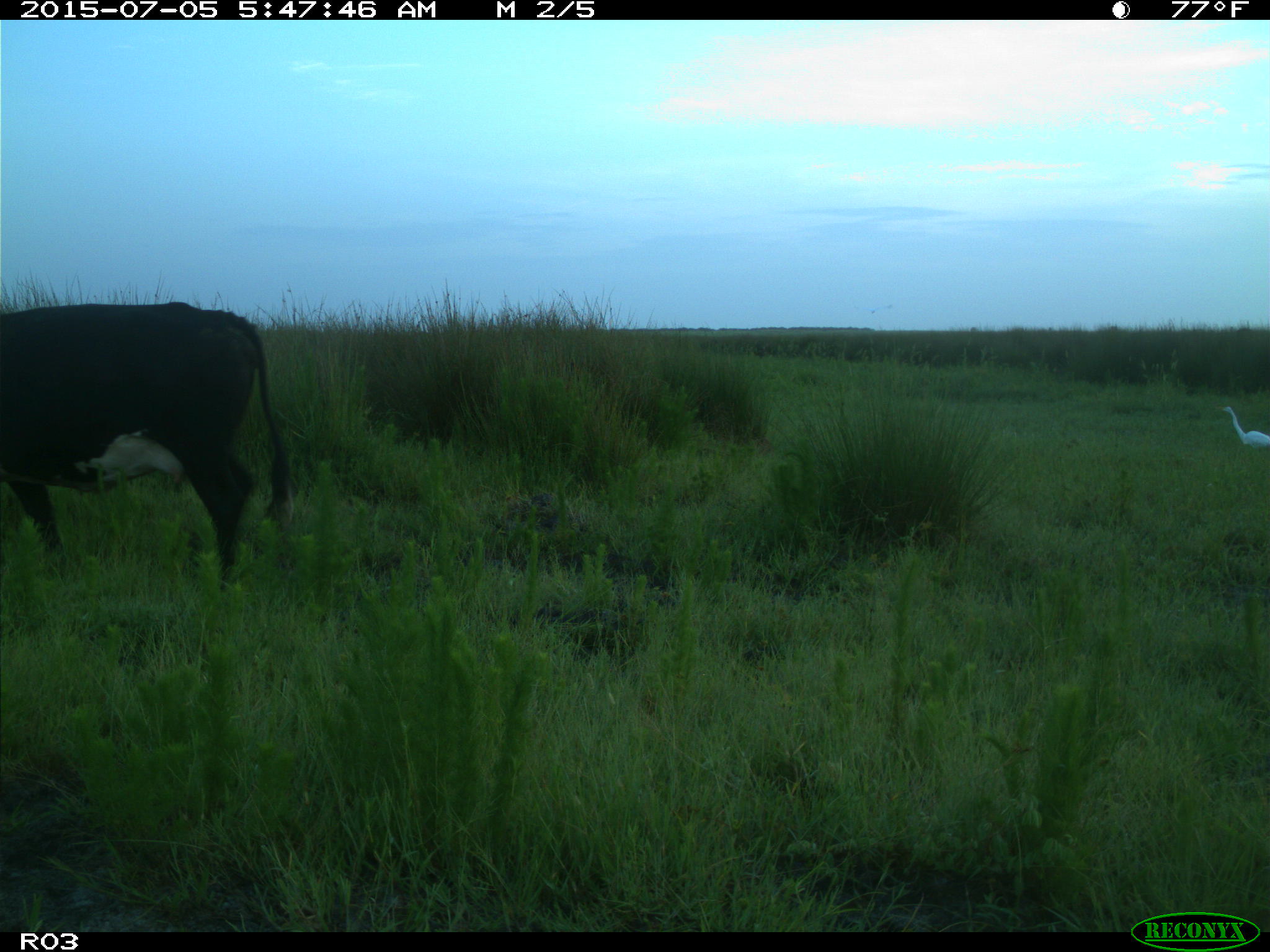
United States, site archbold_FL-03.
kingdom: Animalia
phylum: Chordata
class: Mammalia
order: Artiodactyla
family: Bovidae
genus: Bos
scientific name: Bos taurus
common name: domestic cow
Bos taurus (domestic cow).